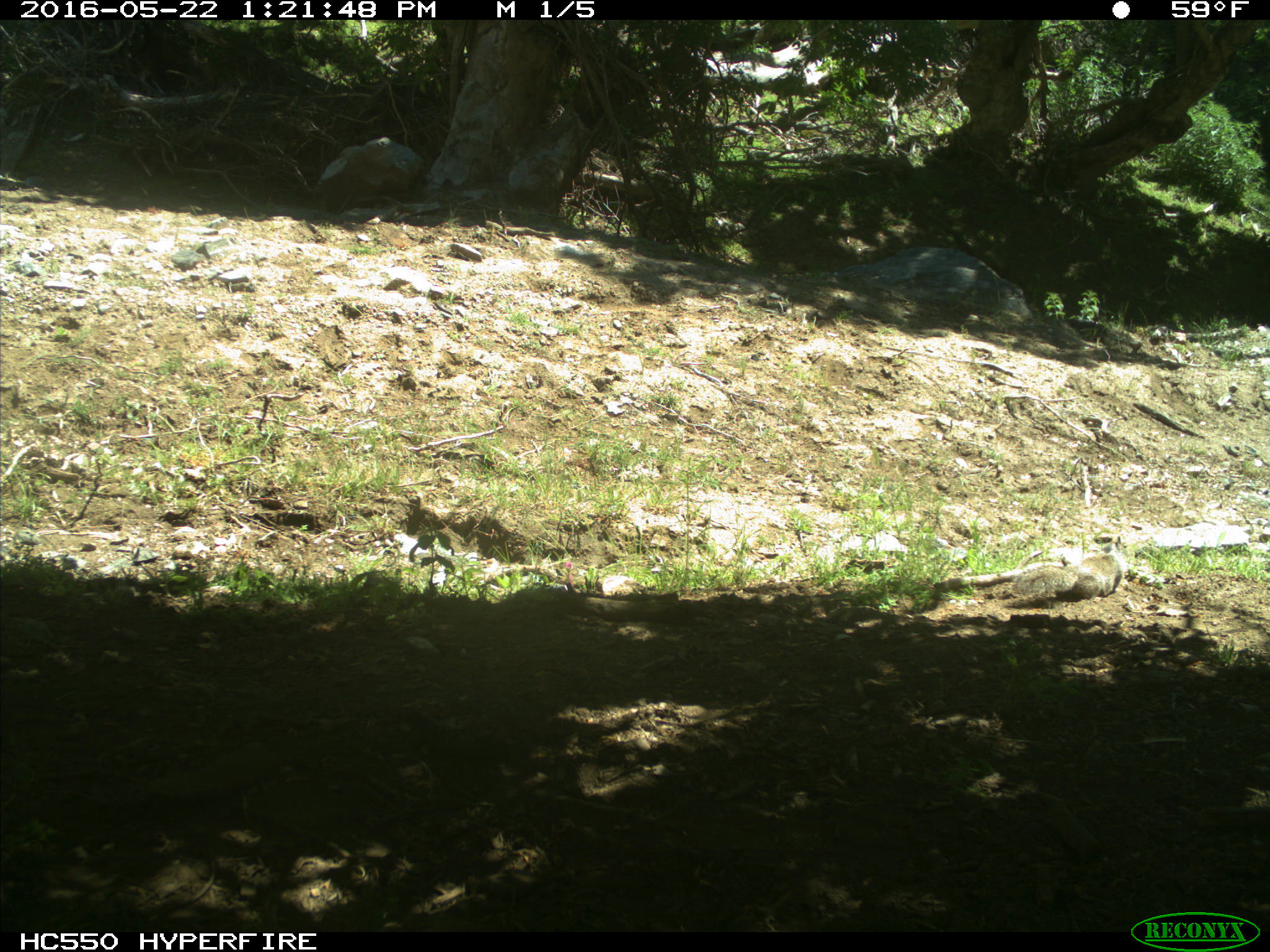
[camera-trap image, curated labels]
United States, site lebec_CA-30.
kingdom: Animalia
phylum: Chordata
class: Mammalia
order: Rodentia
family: Sciuridae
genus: Otospermophilus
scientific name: Otospermophilus beecheyi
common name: california ground squirrel